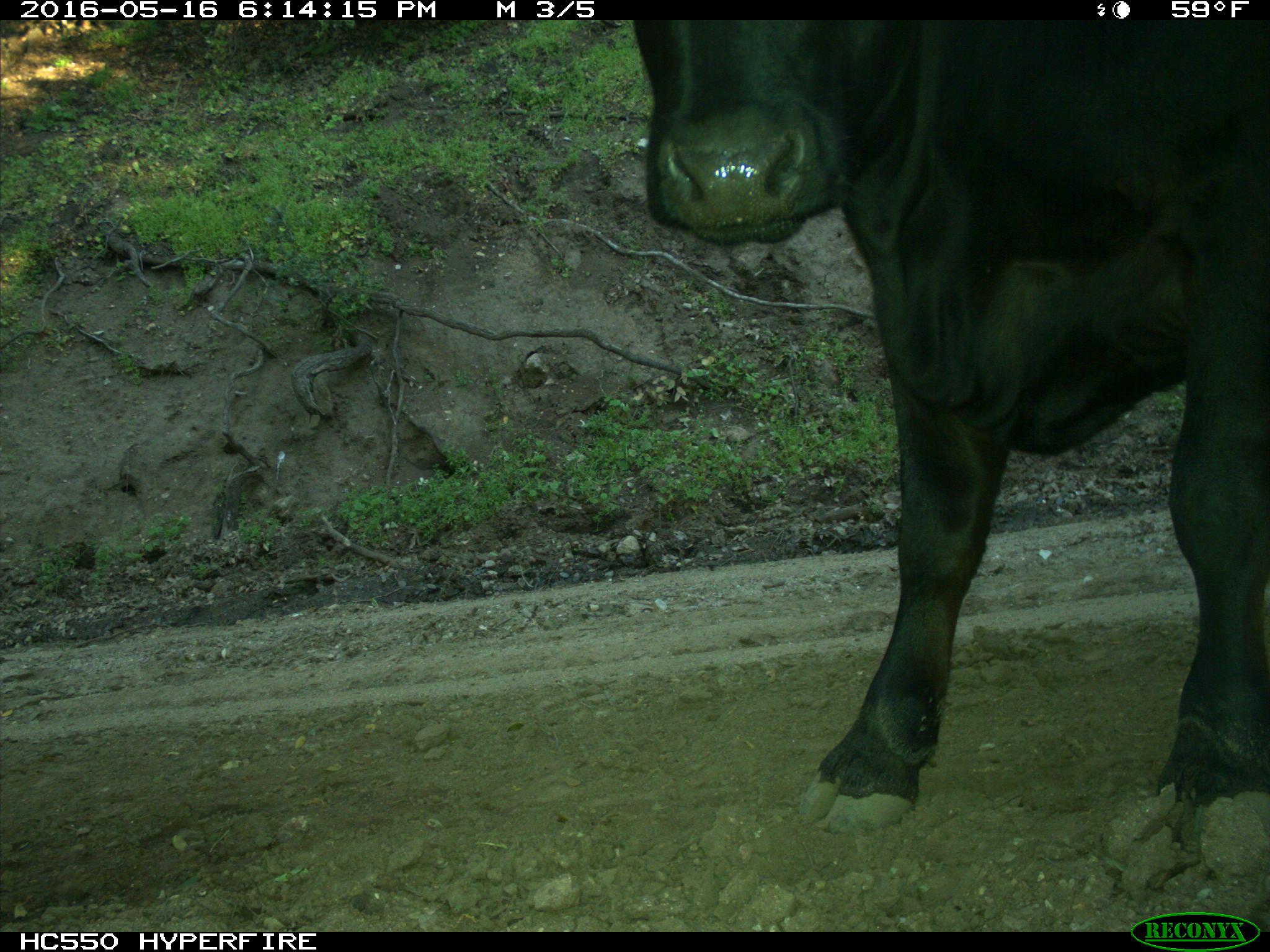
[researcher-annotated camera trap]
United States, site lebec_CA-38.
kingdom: Animalia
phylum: Chordata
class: Mammalia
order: Artiodactyla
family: Bovidae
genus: Bos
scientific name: Bos taurus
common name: domestic cow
Bos taurus (domestic cow).